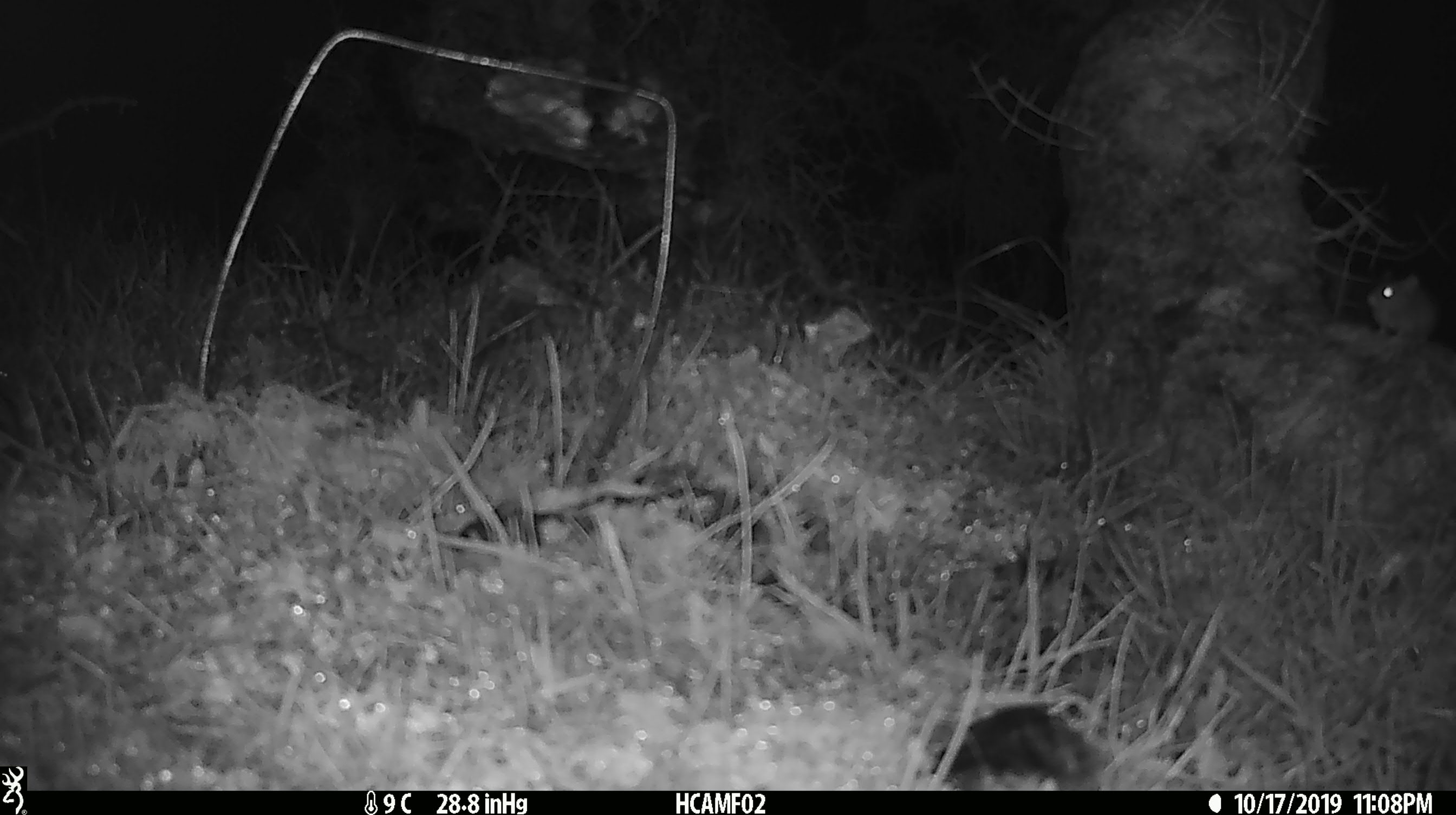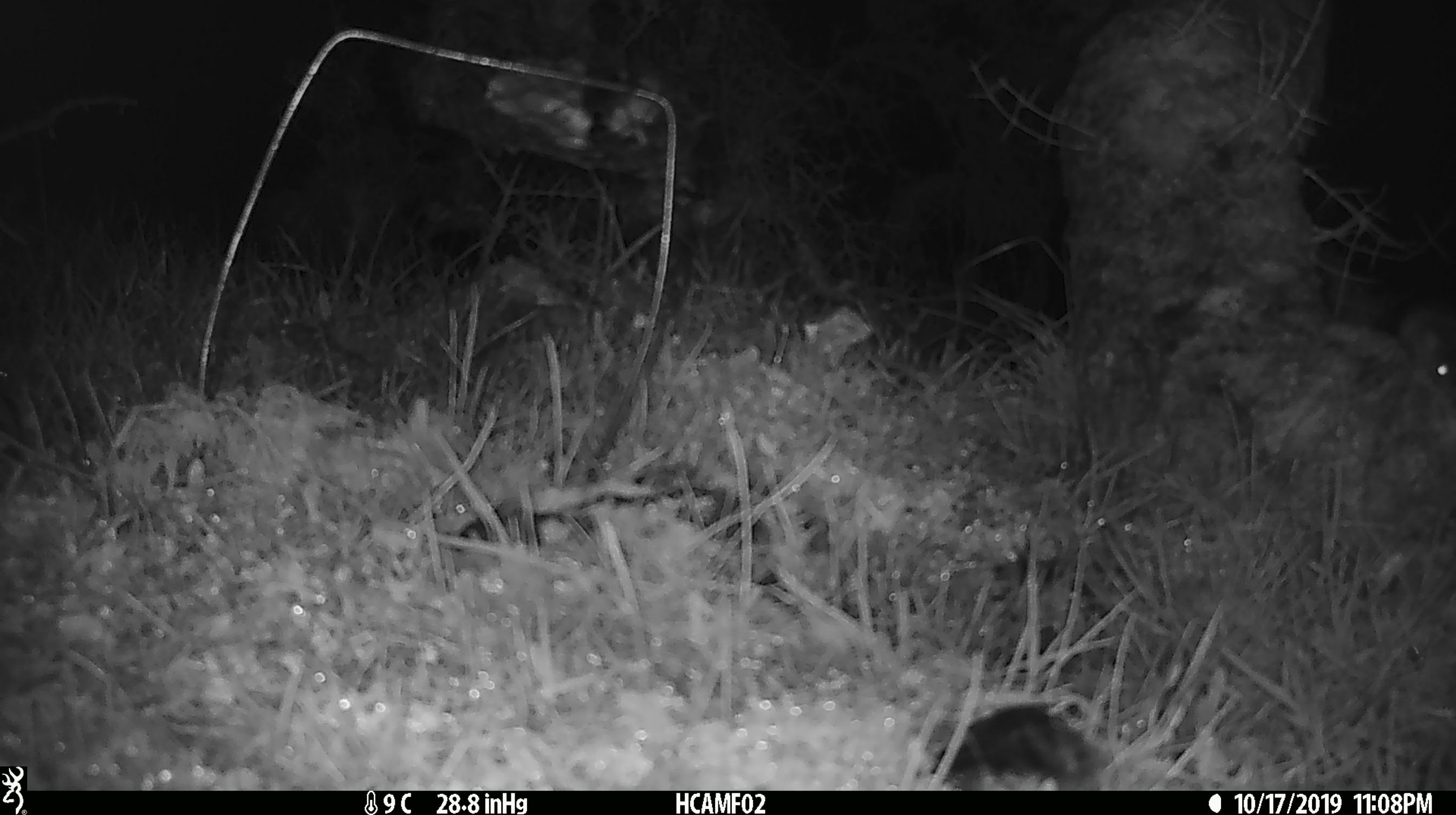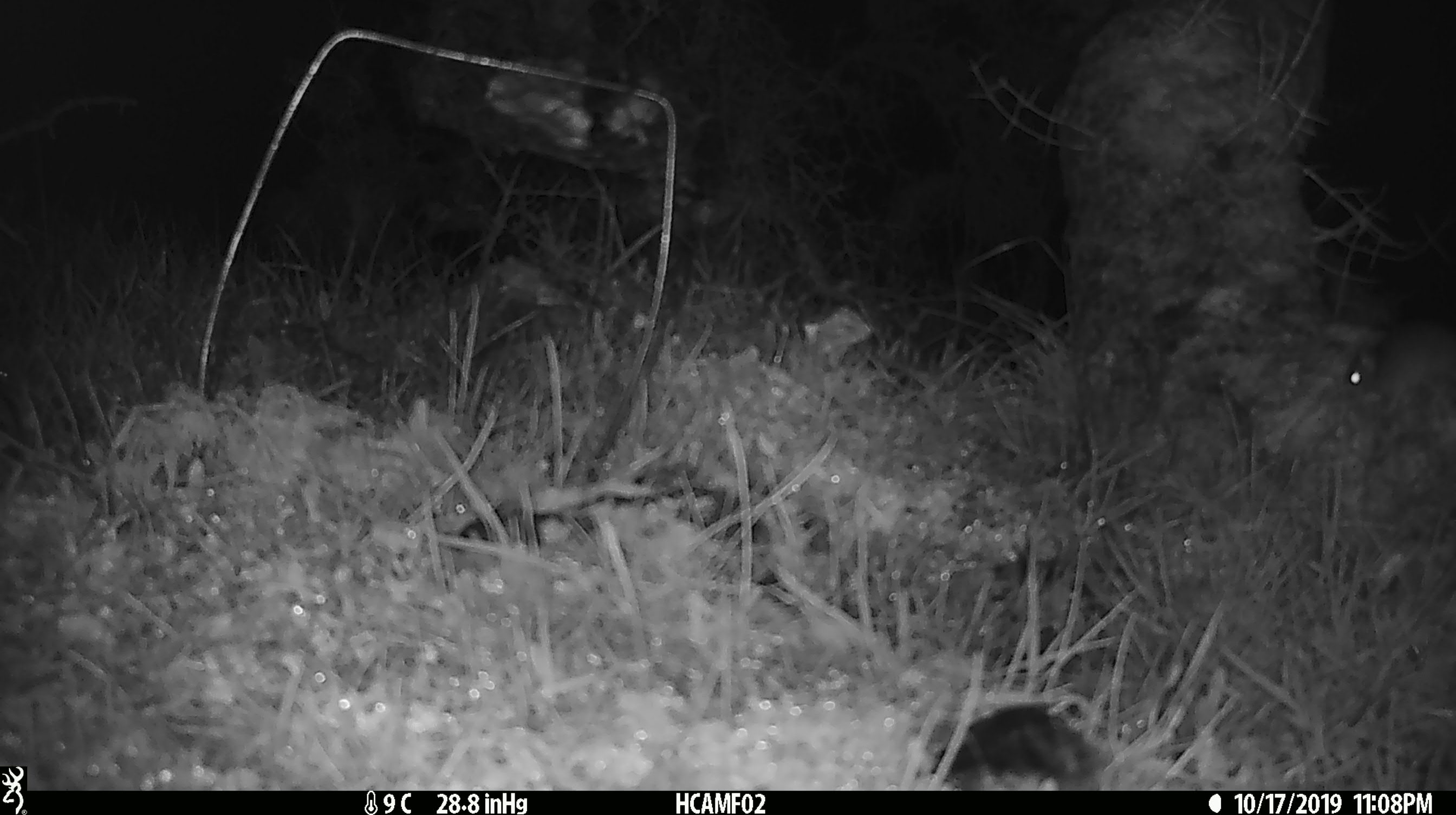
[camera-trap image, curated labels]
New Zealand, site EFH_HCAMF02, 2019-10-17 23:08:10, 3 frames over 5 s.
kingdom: Animalia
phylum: Chordata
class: Mammalia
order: Rodentia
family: Muridae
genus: Mus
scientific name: Mus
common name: mouse